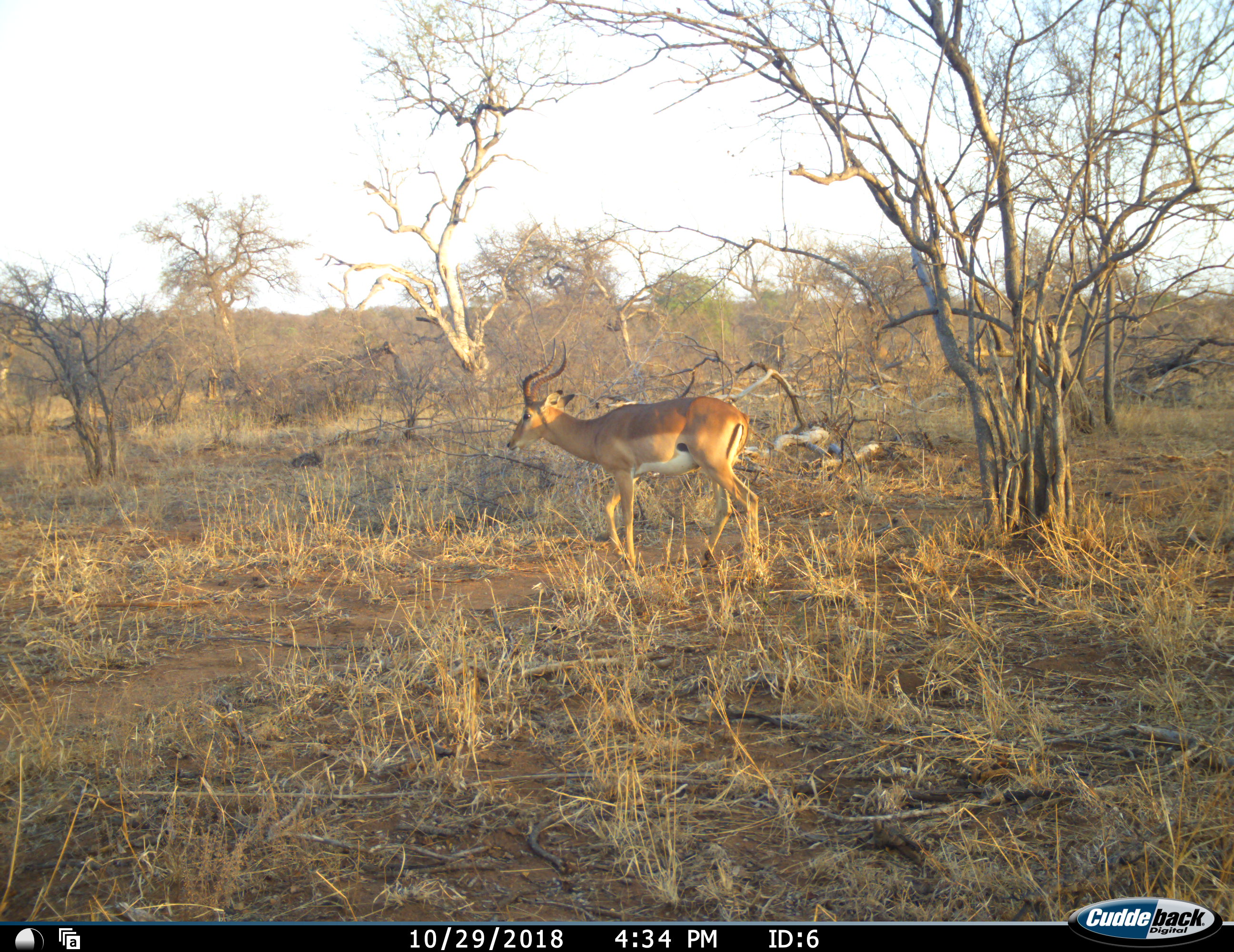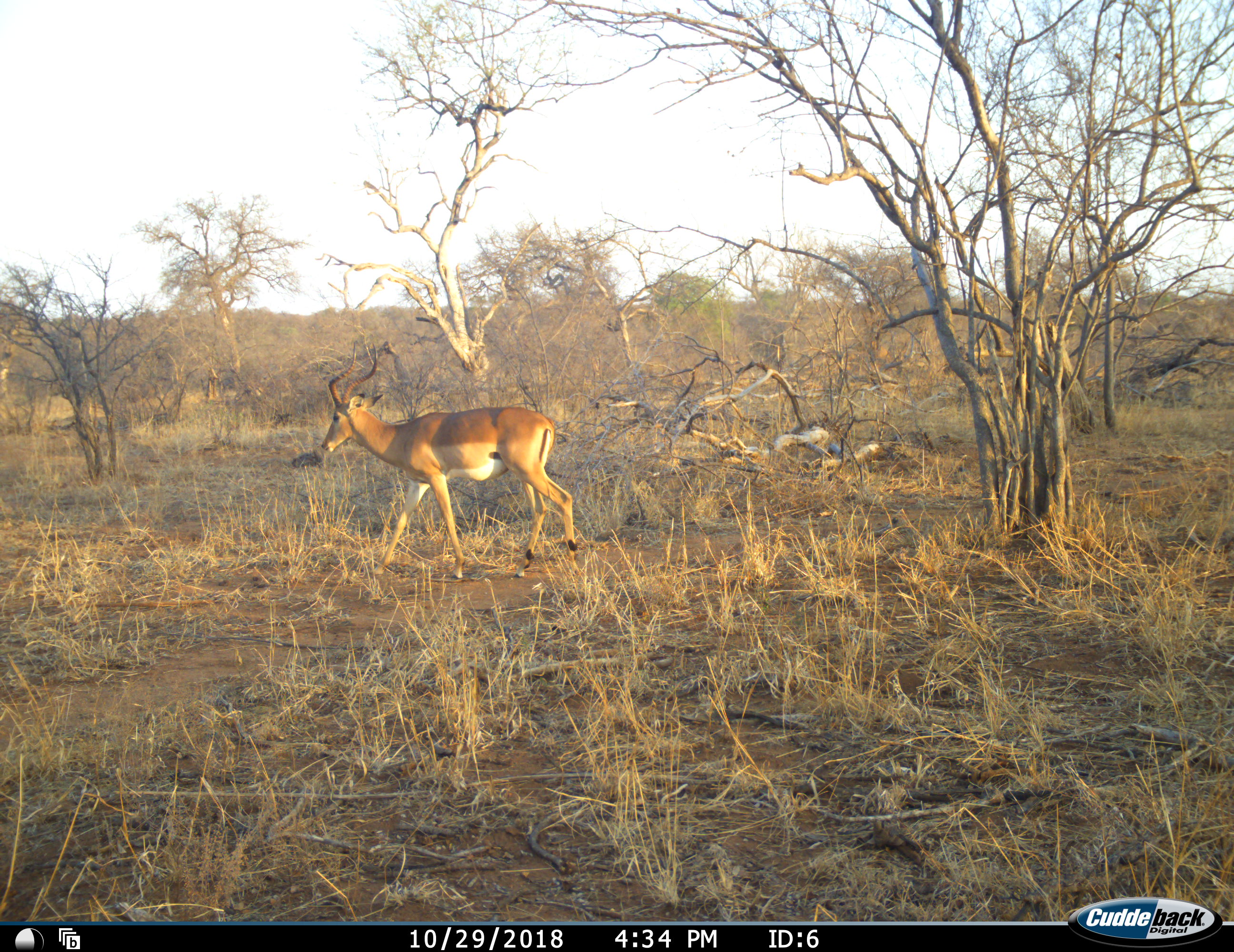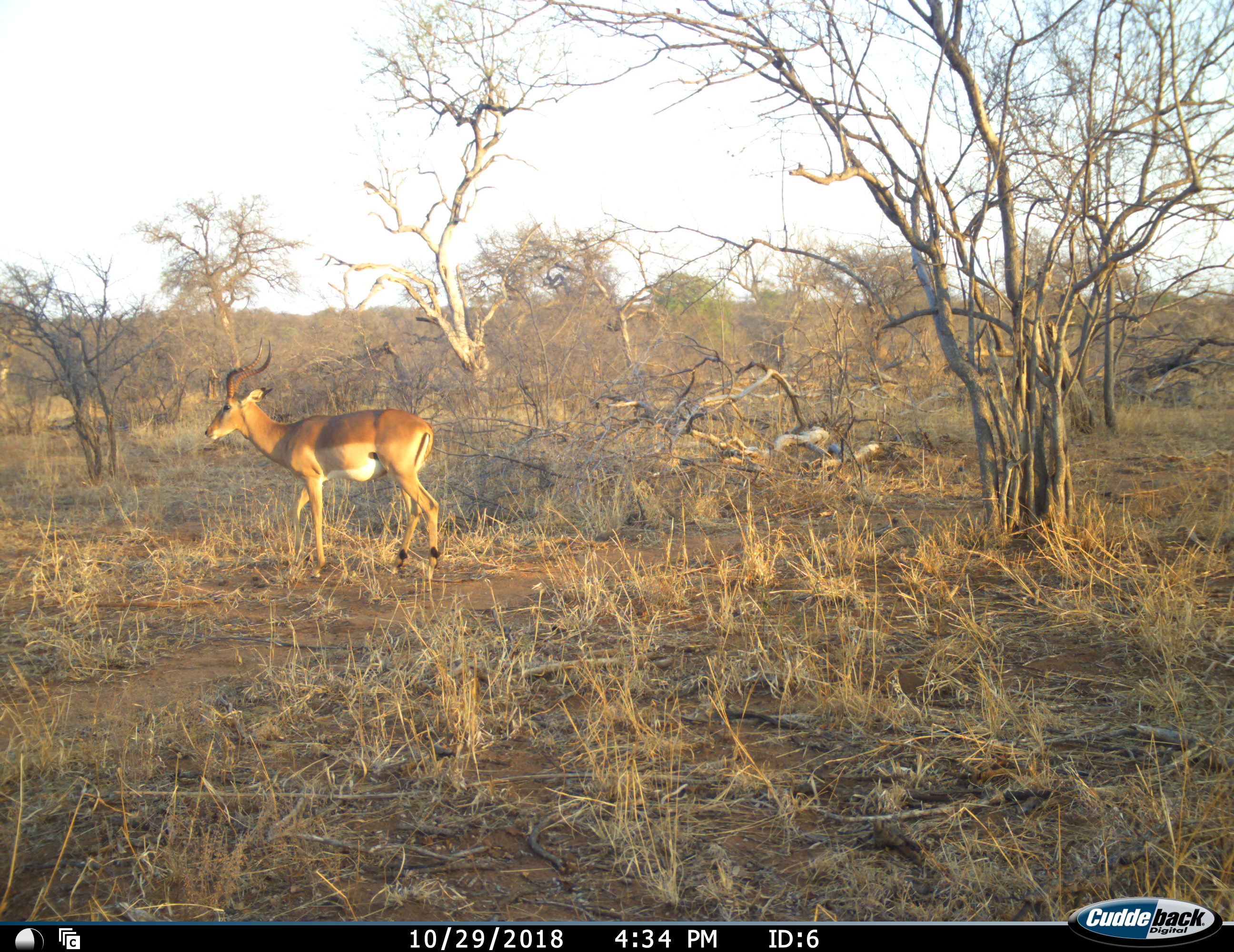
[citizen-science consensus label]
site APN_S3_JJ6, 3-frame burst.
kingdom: Animalia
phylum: Chordata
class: Mammalia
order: Artiodactyla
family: Bovidae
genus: Aepyceros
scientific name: Aepyceros melampus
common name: impala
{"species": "impala (Aepyceros melampus)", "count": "1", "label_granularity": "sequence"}